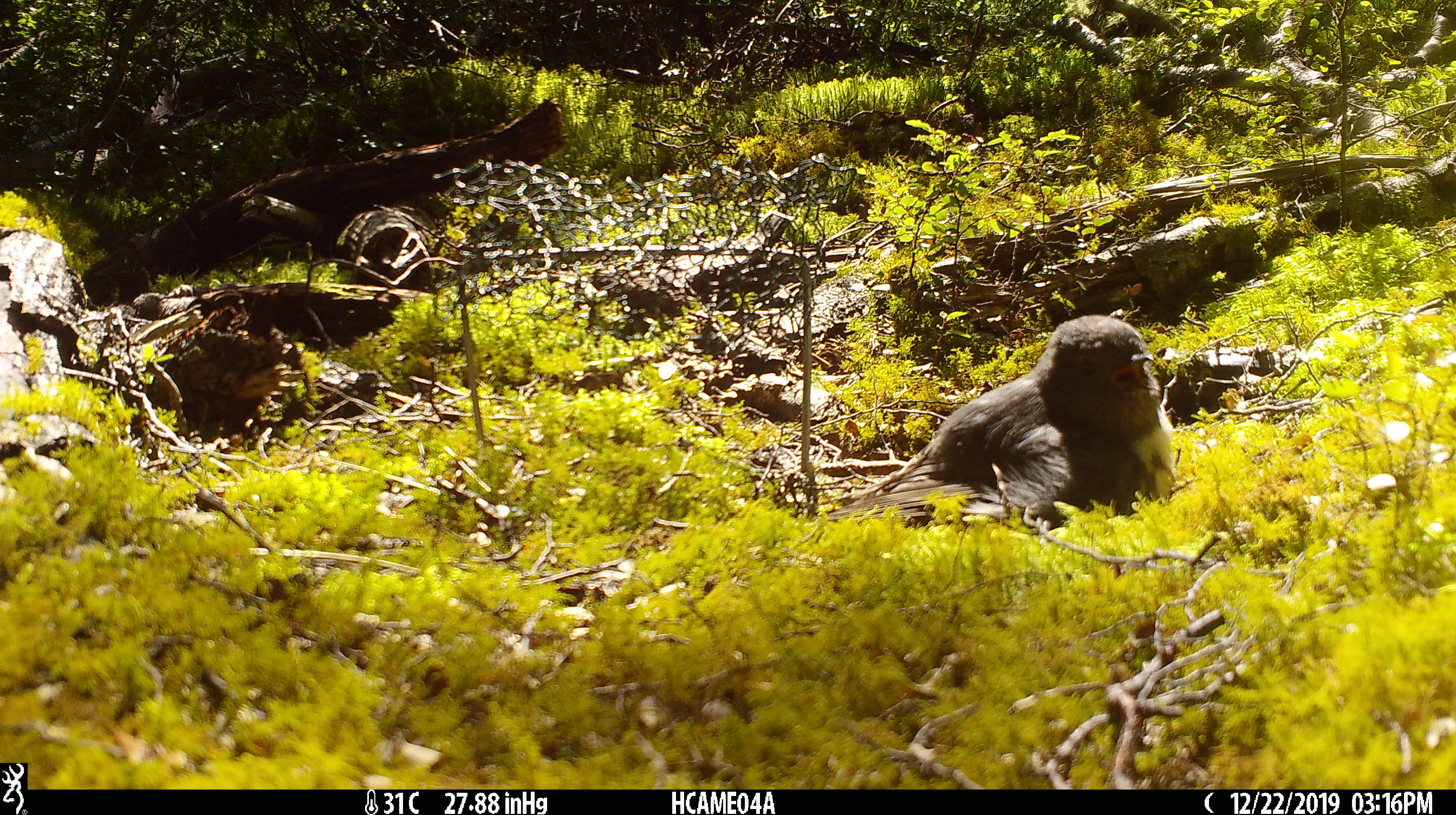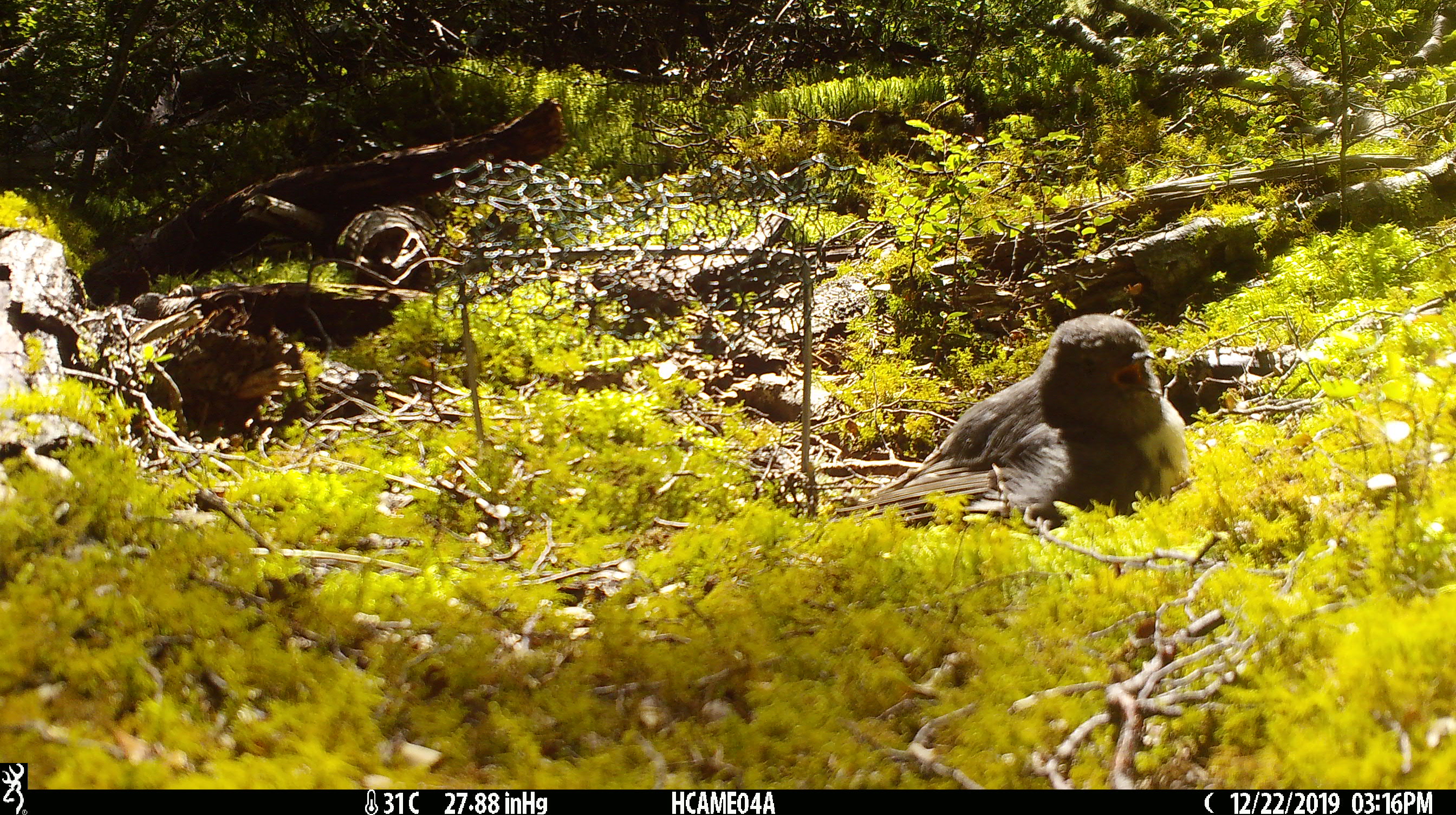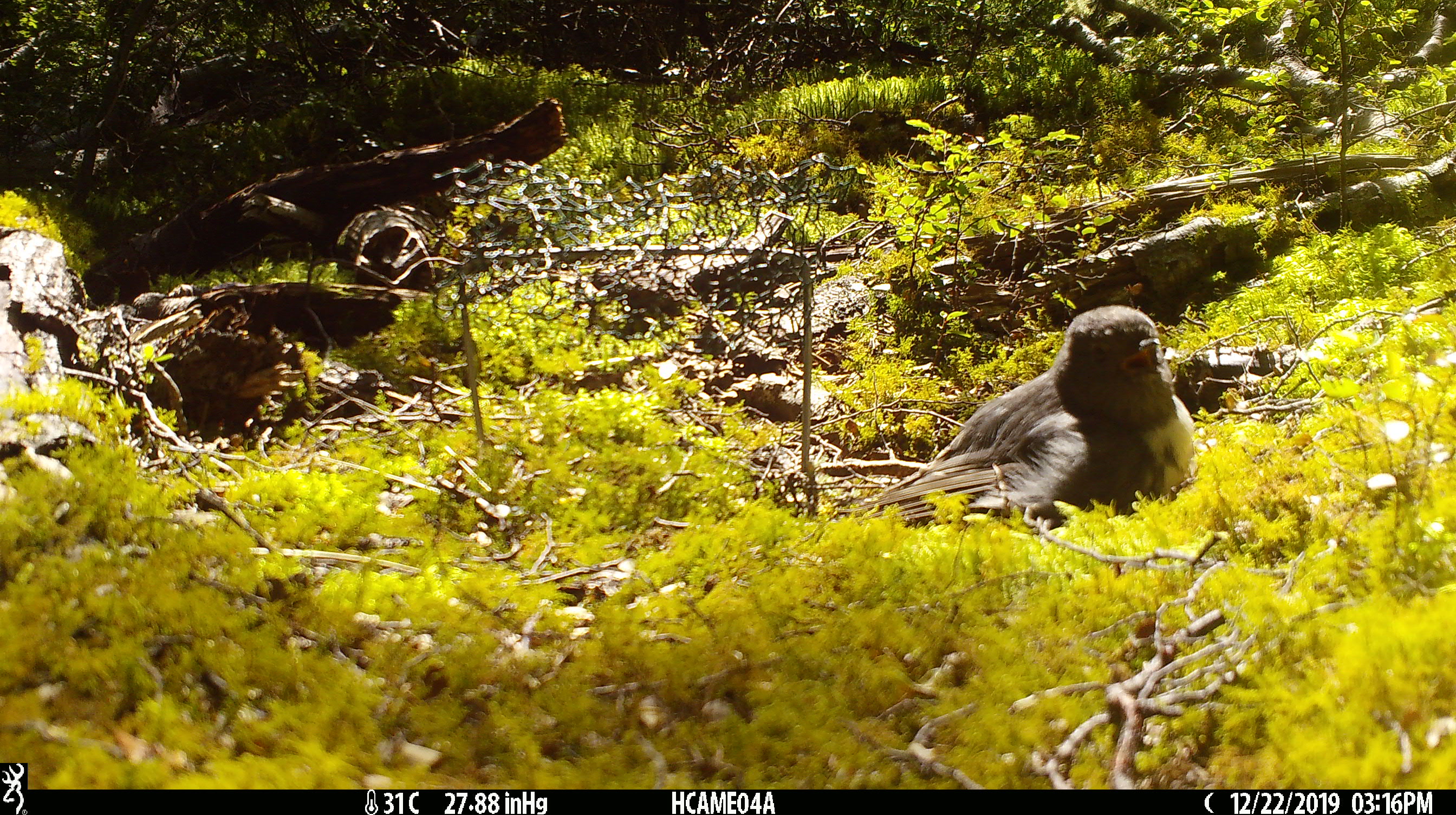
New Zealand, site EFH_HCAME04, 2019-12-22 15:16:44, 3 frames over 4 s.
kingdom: Animalia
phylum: Chordata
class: Aves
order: Passeriformes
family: Petroicidae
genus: Petroica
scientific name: Petroica australis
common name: new zealand robin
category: robin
Robin (new zealand robin) (Petroica australis).